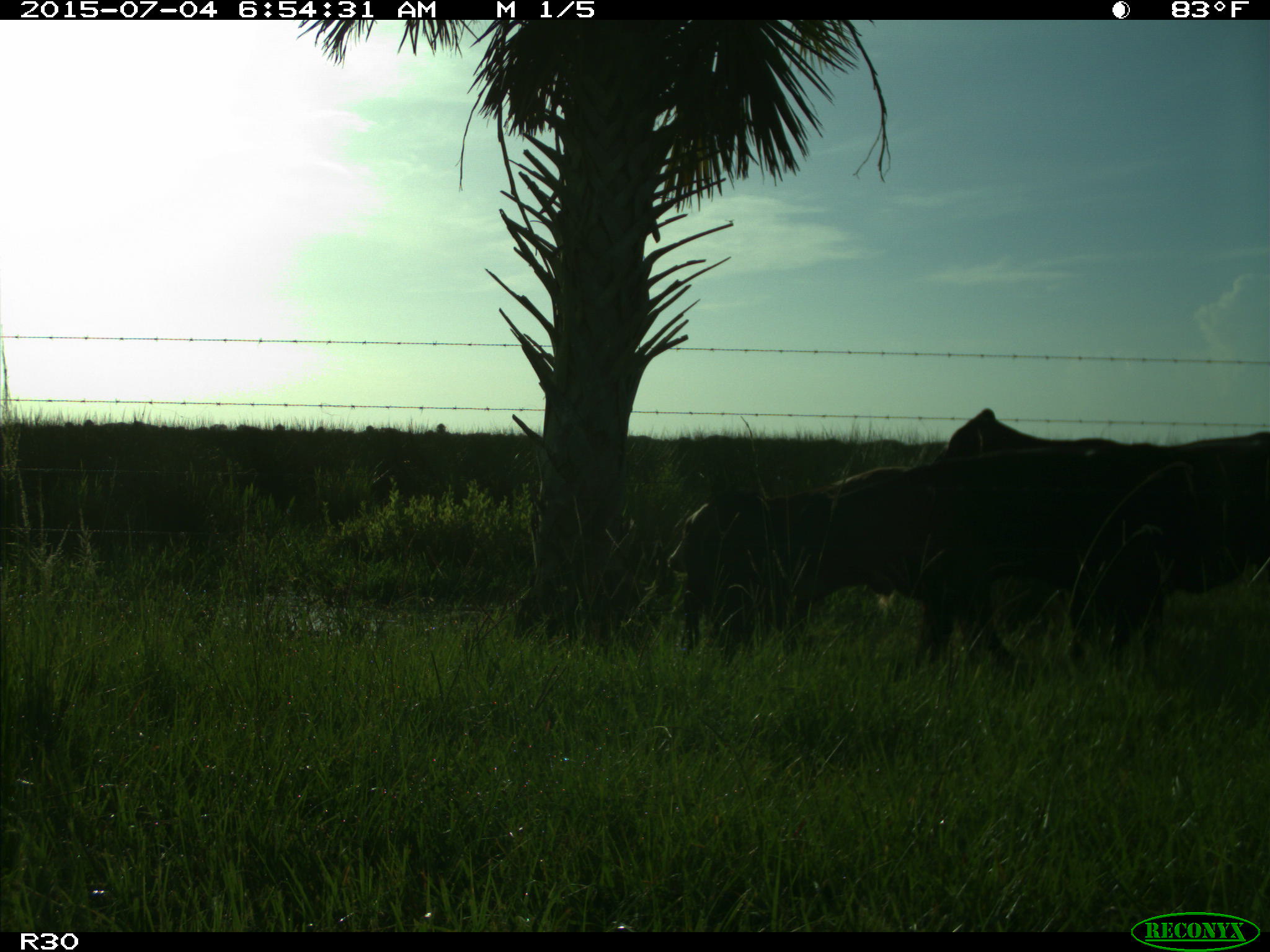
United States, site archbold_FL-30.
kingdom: Animalia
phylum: Chordata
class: Mammalia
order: Artiodactyla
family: Bovidae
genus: Bos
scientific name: Bos taurus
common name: domestic cow